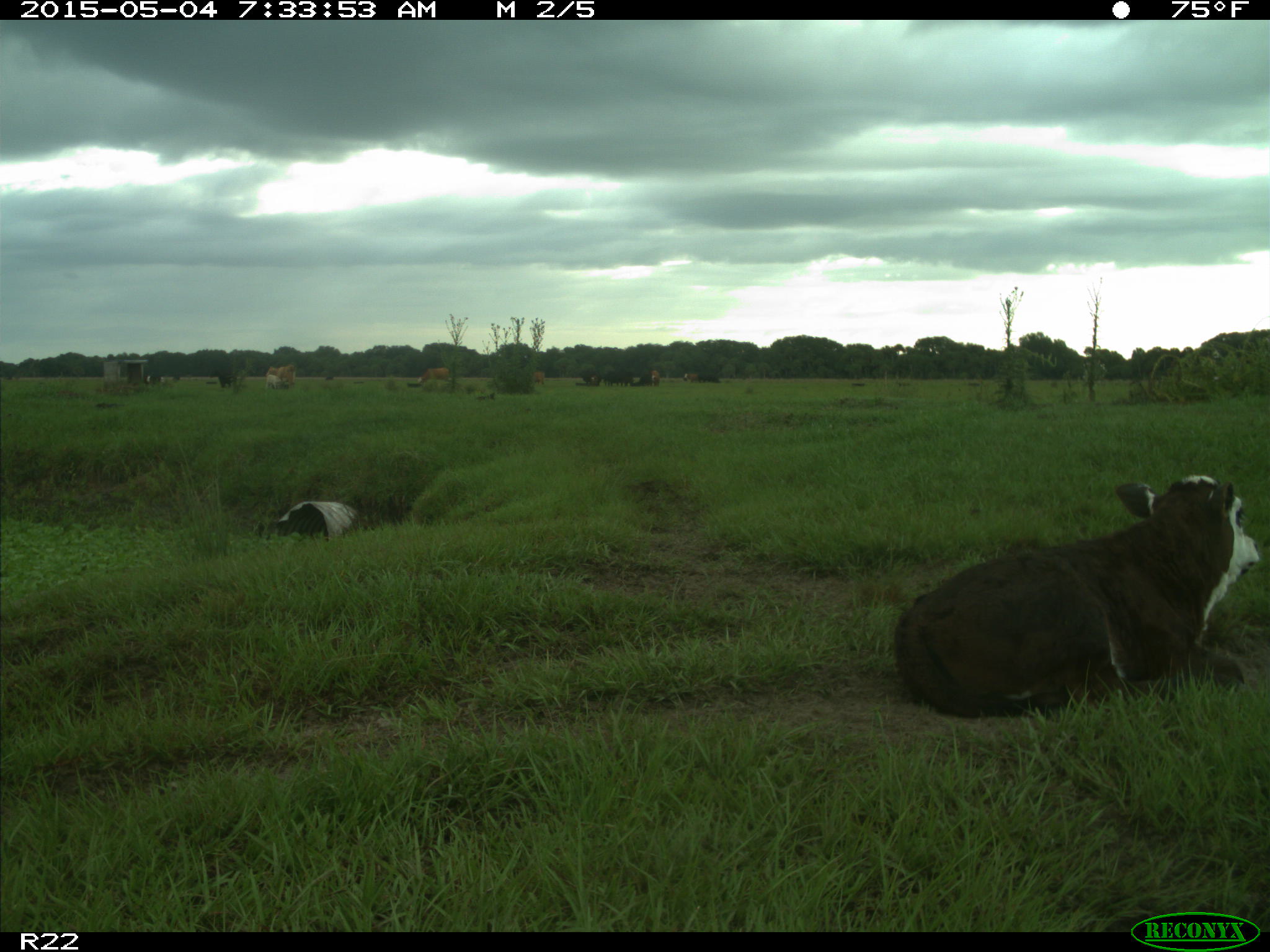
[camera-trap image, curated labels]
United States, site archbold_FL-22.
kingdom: Animalia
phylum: Chordata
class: Mammalia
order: Artiodactyla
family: Bovidae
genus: Bos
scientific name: Bos taurus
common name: domestic cow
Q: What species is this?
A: Bos taurus (domestic cow).